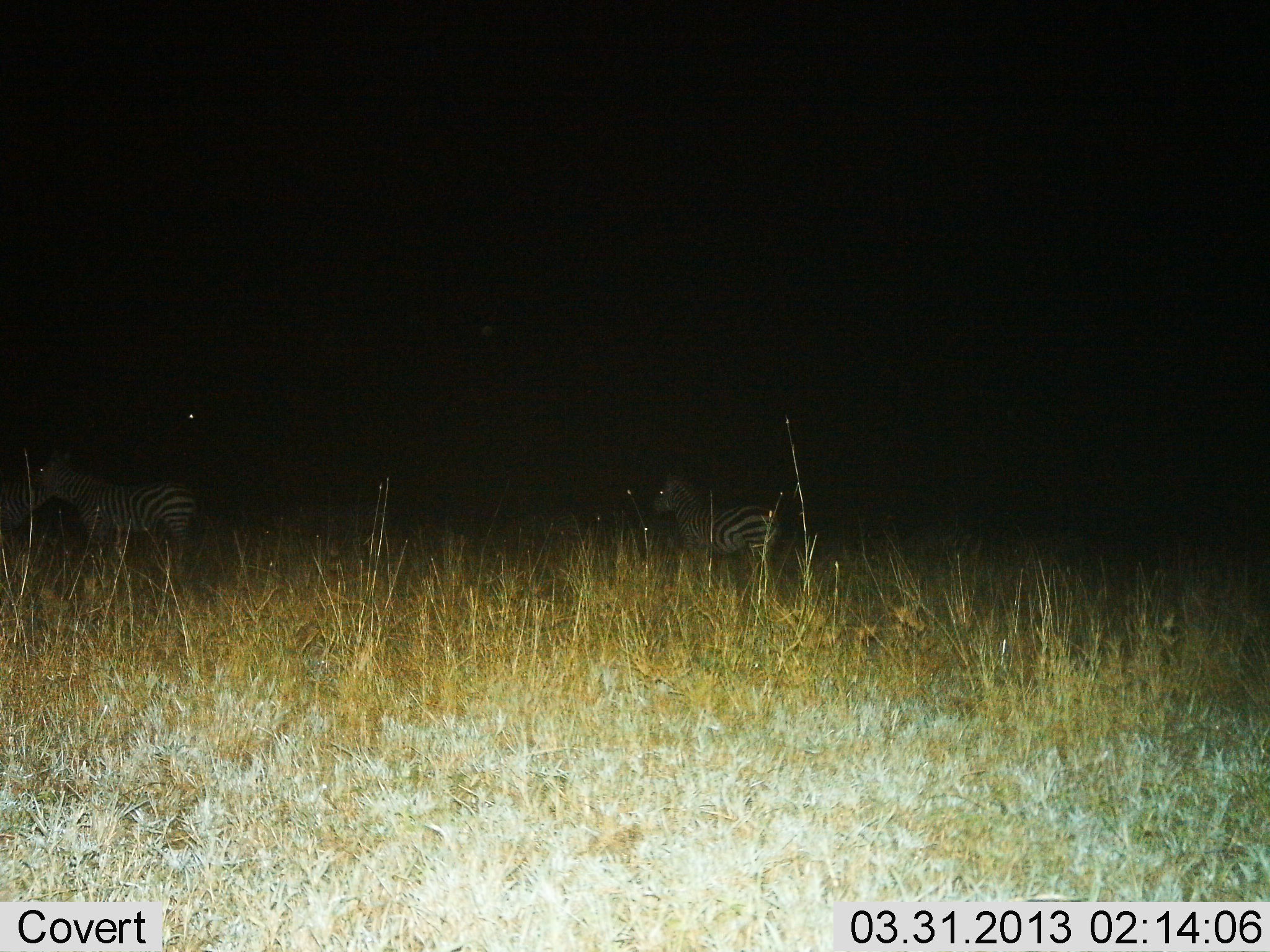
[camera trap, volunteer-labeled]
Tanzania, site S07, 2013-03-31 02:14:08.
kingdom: Animalia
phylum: Chordata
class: Mammalia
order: Perissodactyla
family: Equidae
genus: Equus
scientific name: Equus quagga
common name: plains zebra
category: zebra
Zebra (plains zebra) (Equus quagga), count 2. Behavior (volunteer vote fractions): standing 88%, resting 0%, moving 12%, interacting 0%. Young present (vote fraction): 0%. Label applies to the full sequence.